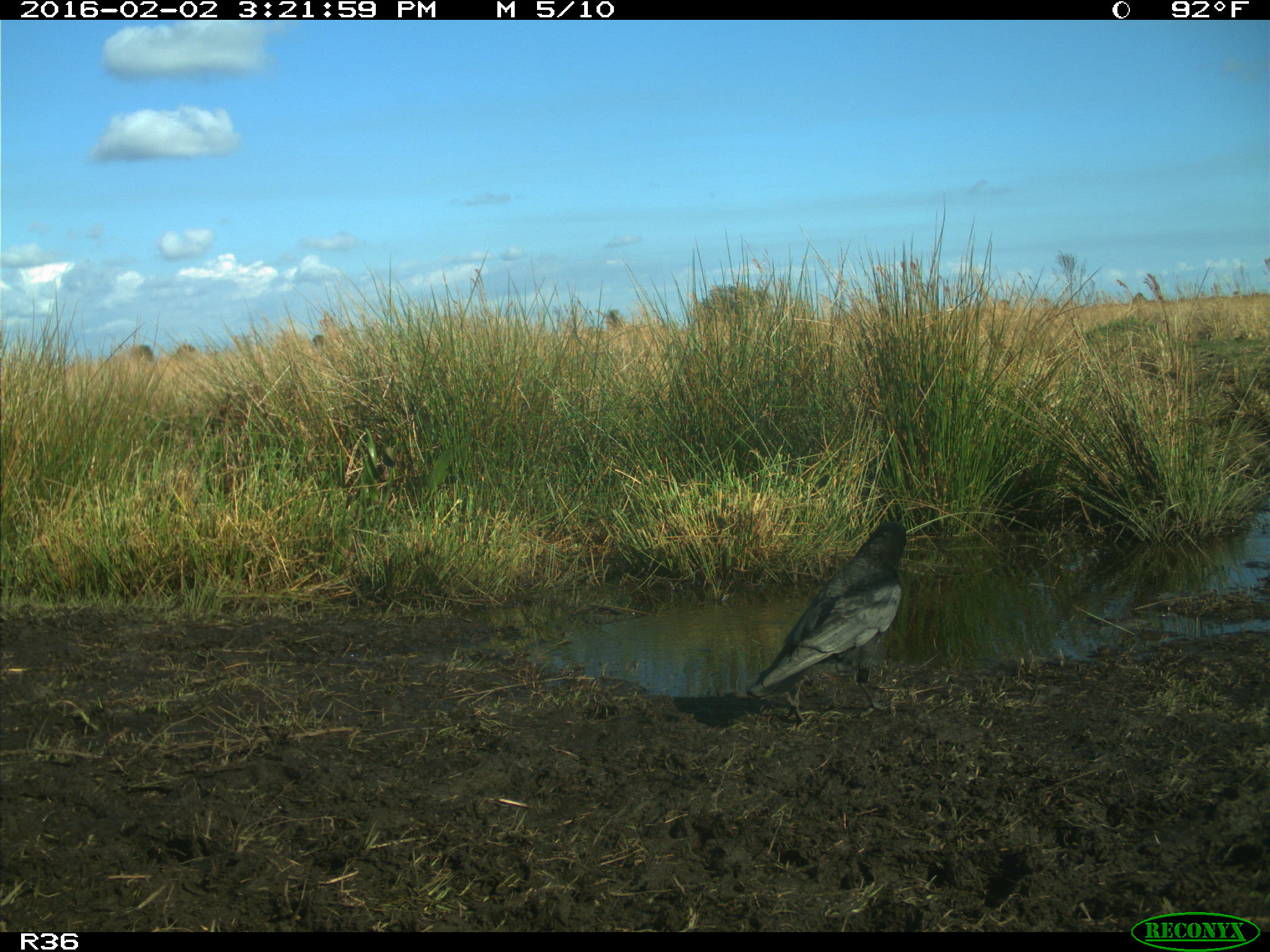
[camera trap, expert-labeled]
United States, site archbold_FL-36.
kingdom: Animalia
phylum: Chordata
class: Aves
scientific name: Aves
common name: birds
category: unidentified bird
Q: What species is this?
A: Unidentified bird (birds) (Aves).